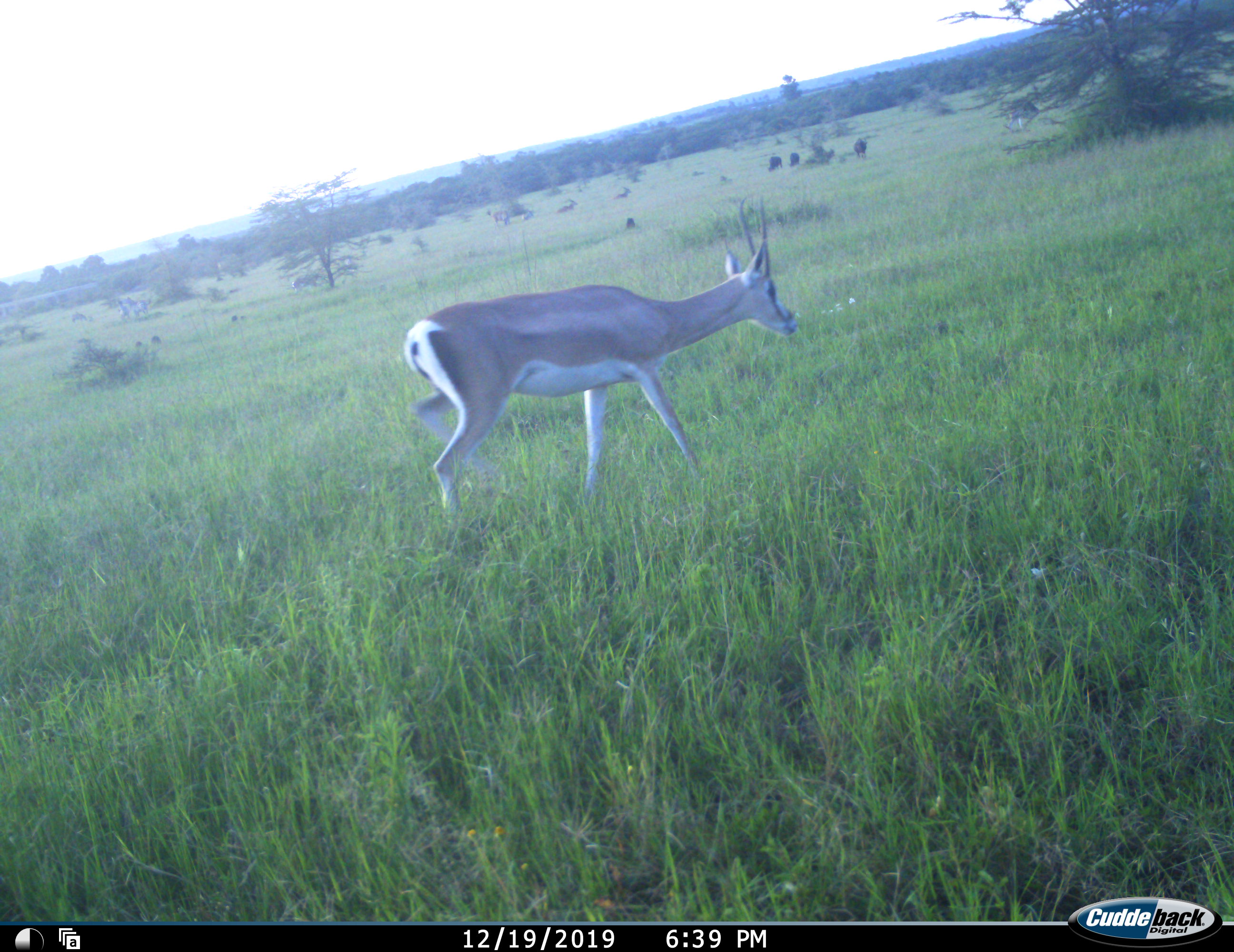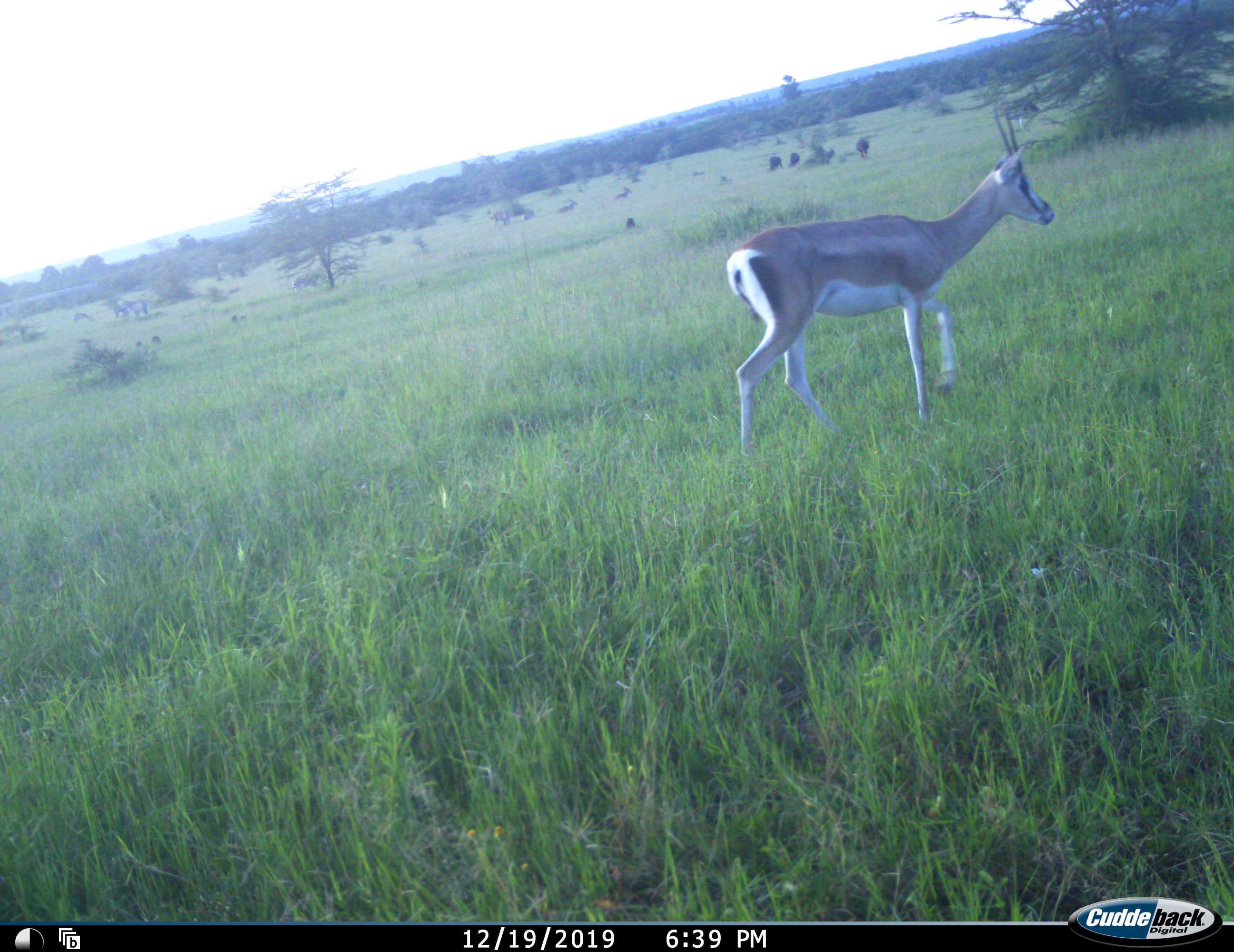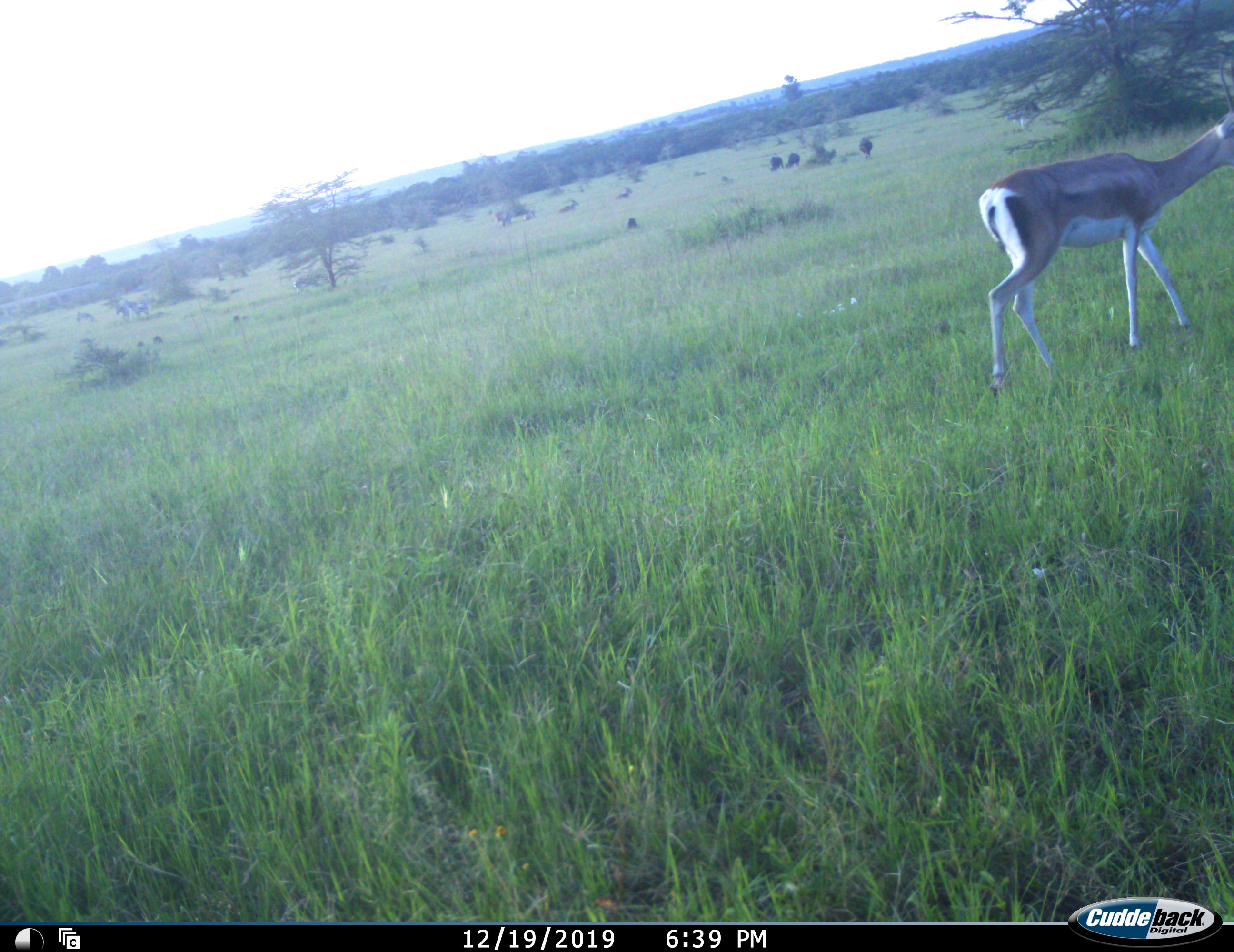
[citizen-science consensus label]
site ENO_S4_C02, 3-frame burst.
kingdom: Animalia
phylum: Chordata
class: Mammalia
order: Artiodactyla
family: Bovidae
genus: Nanger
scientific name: Nanger granti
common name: grant's gazelle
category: gazellegrants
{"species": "gazellegrants (grant's gazelle) (Nanger granti)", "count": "1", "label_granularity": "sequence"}